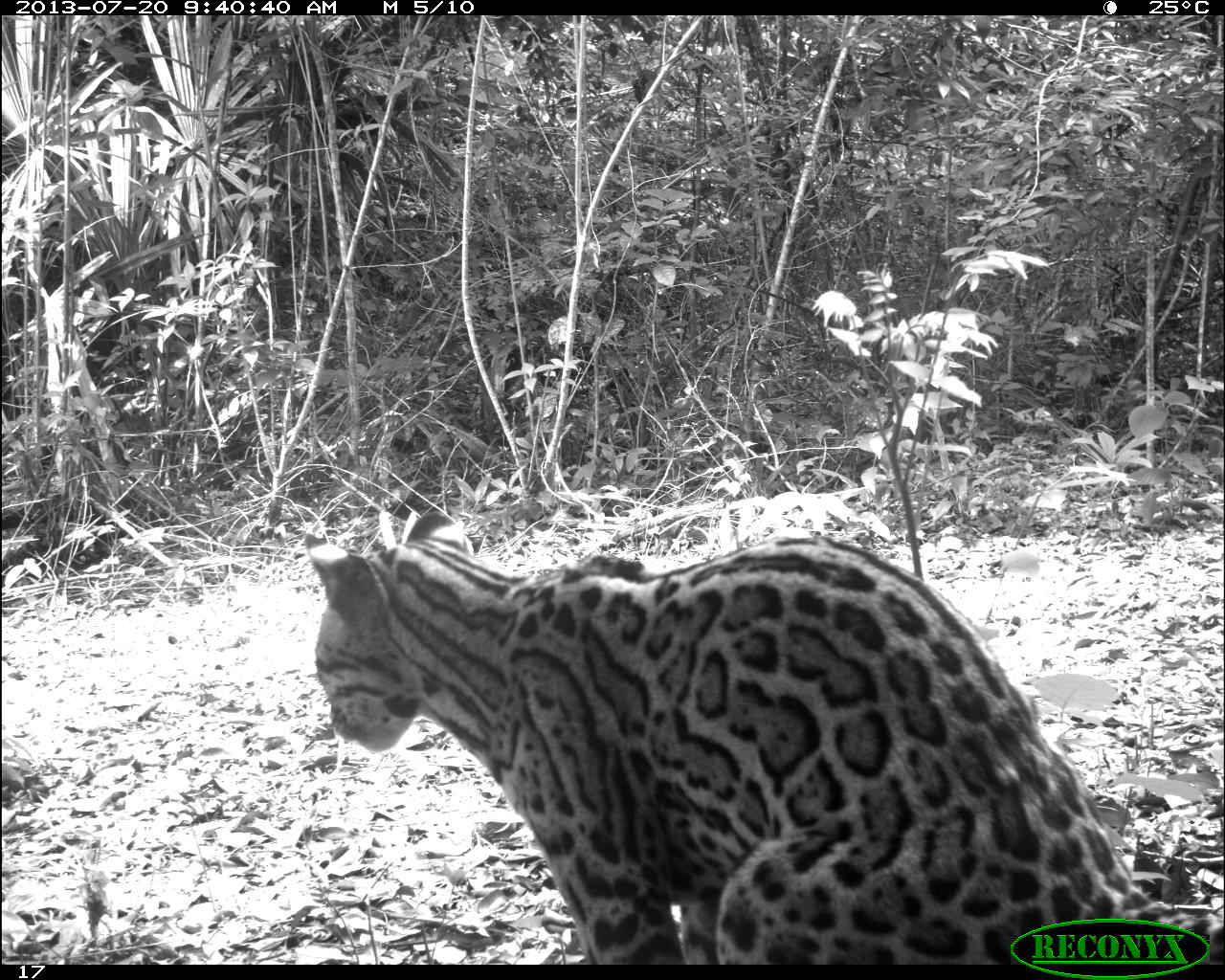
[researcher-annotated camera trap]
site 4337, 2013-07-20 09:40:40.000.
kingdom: Animalia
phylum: Chordata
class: Mammalia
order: Carnivora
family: Felidae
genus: Leopardus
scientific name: Leopardus pardalis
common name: ocelot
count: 1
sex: female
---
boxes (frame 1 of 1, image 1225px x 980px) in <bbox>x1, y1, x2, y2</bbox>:
leopardus pardalis: <bbox>309, 505, 1225, 961</bbox>